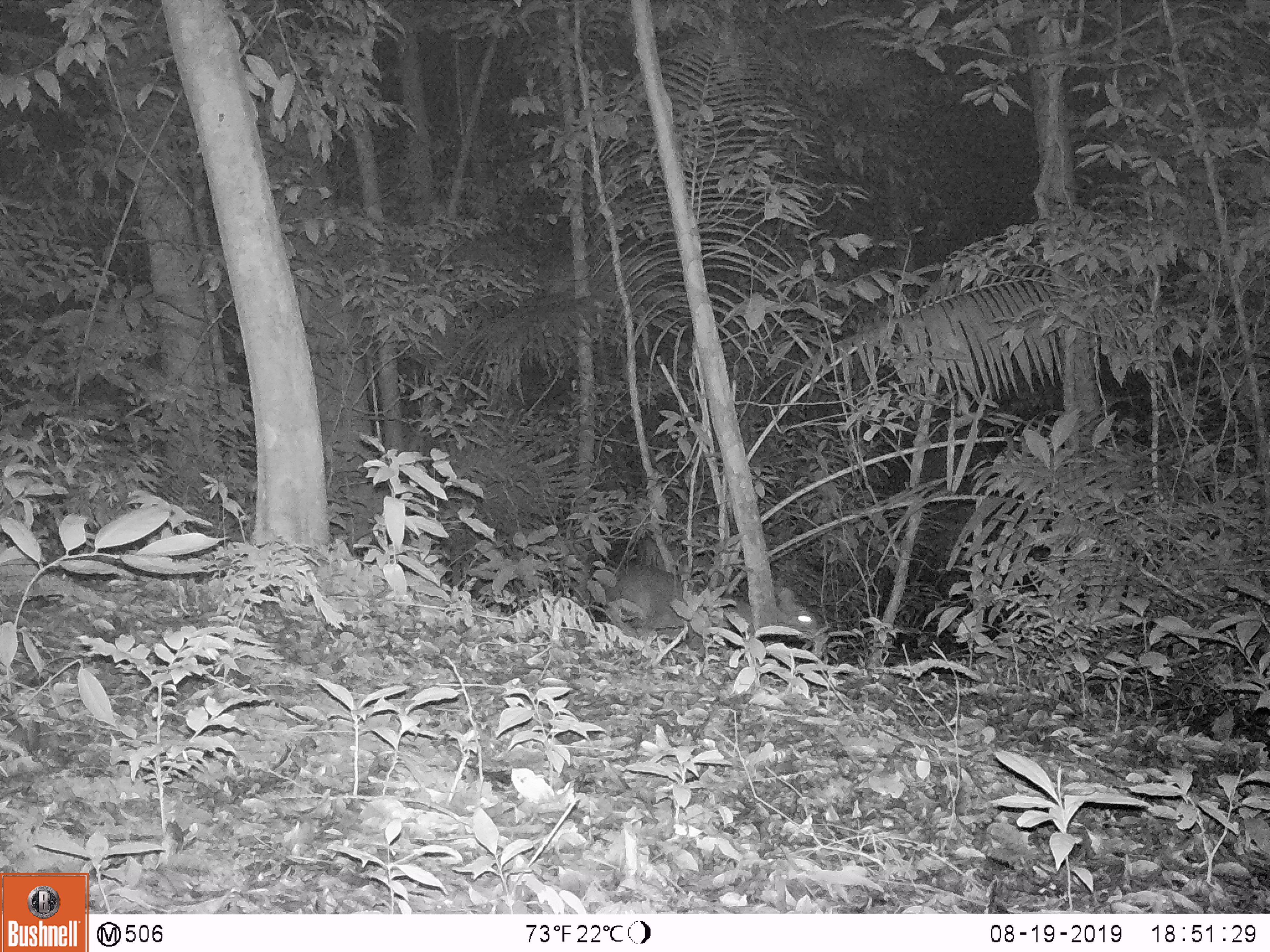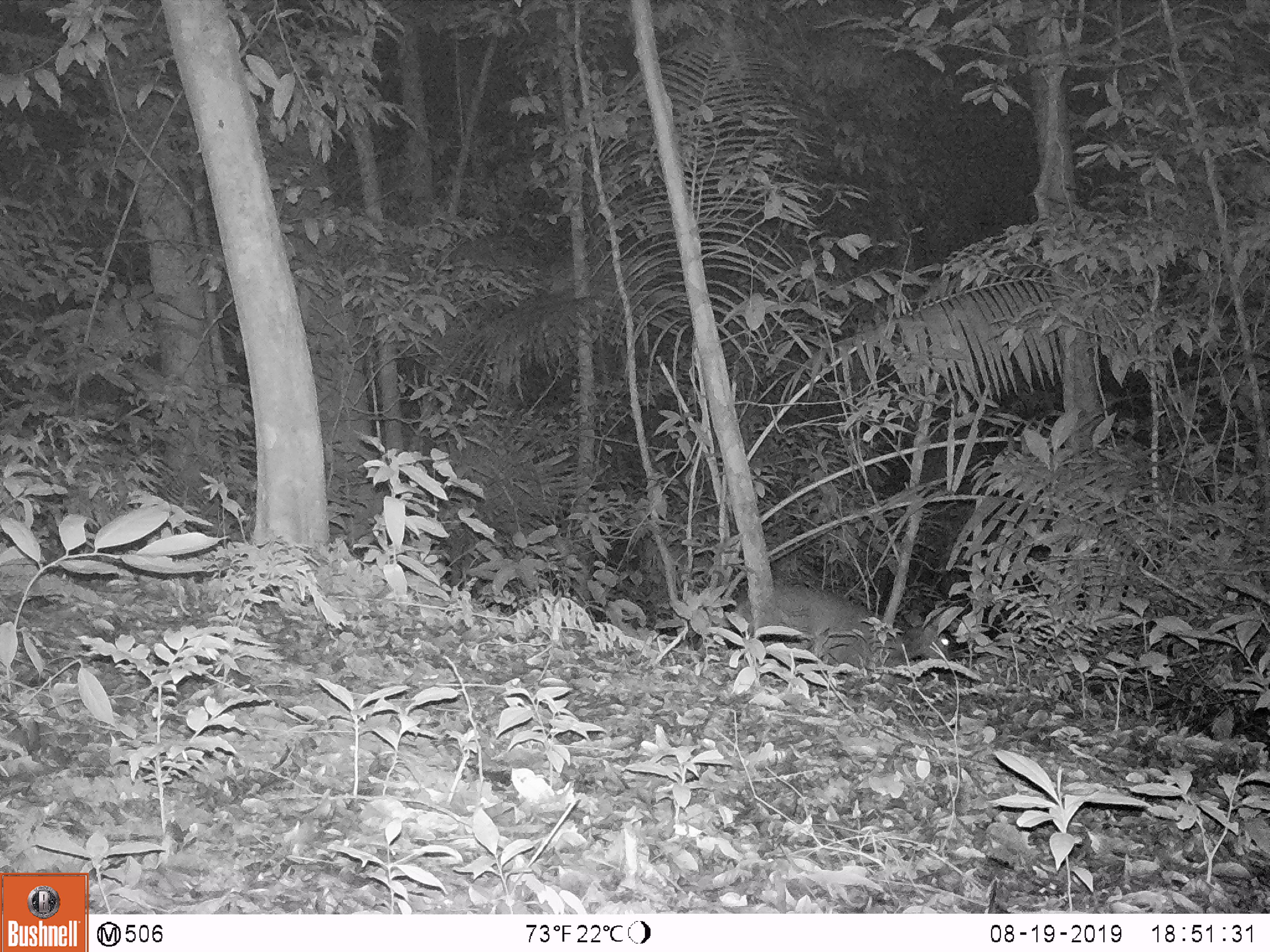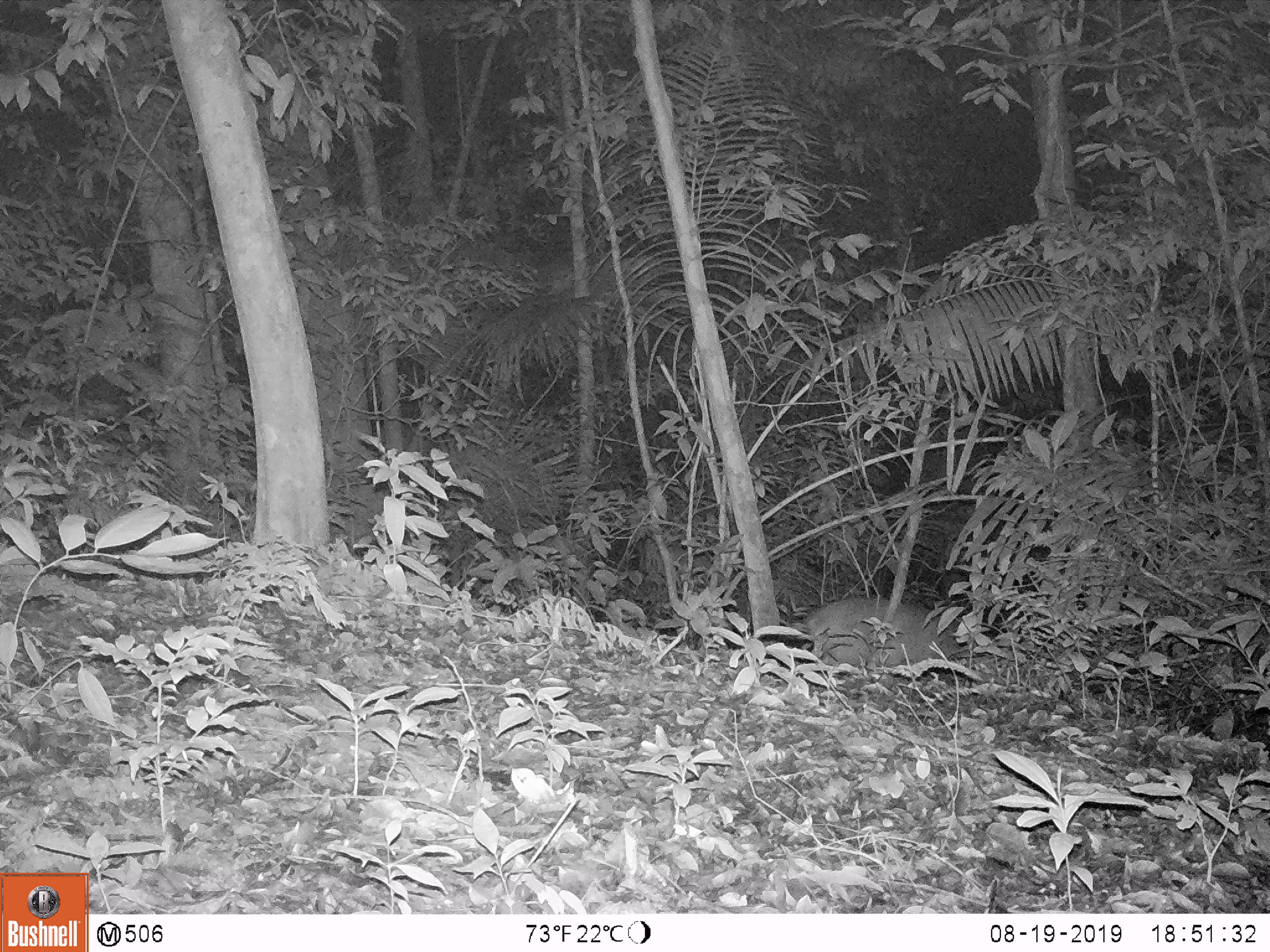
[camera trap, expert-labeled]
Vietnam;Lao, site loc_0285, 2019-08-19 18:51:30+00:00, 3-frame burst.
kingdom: Animalia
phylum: Chordata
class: Mammalia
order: Artiodactyla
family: Cervidae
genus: Muntiacus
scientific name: Muntiacus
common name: muntjacs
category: unidentified muntjac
Unidentified muntjac (muntjacs) (Muntiacus). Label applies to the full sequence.